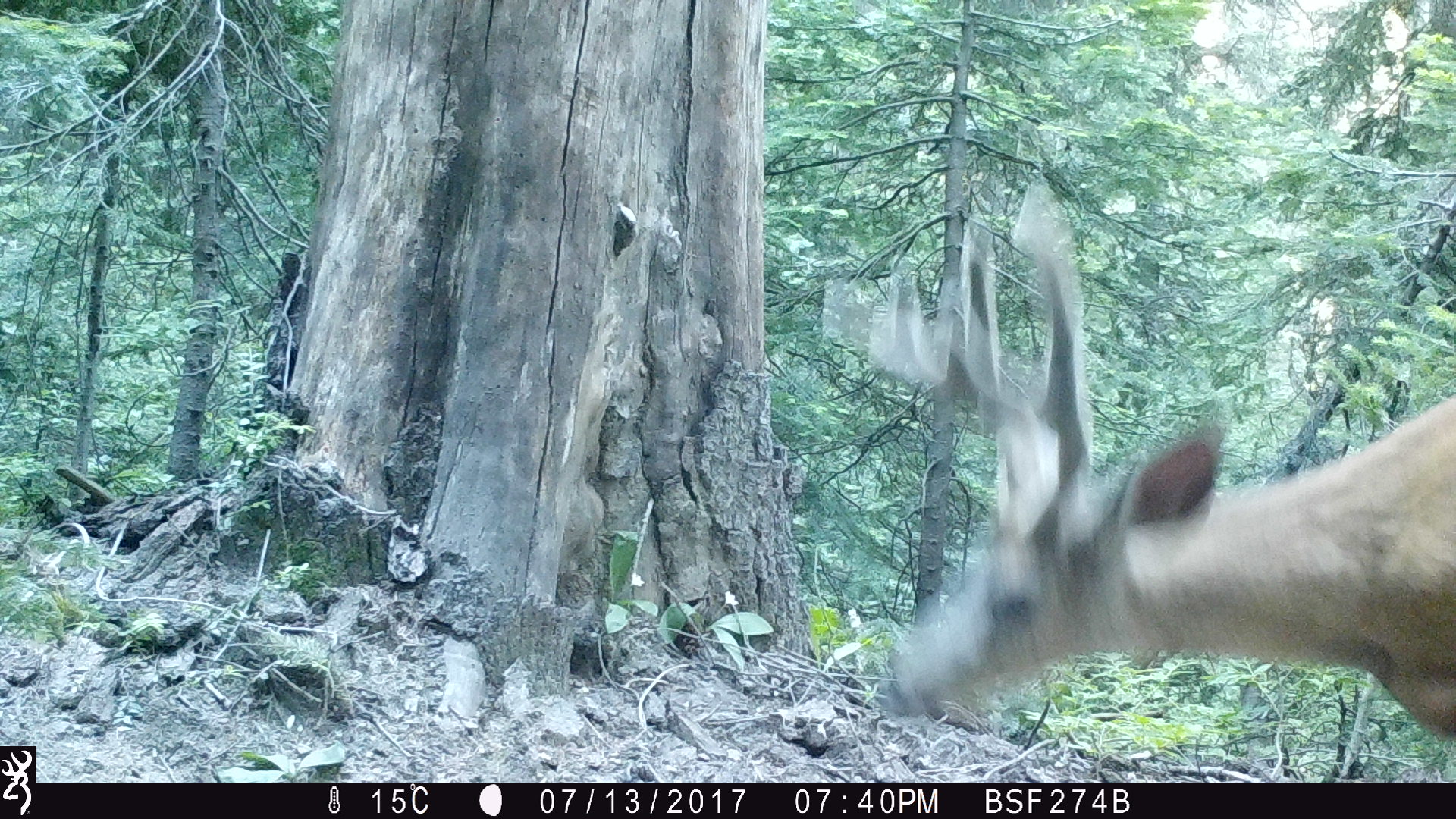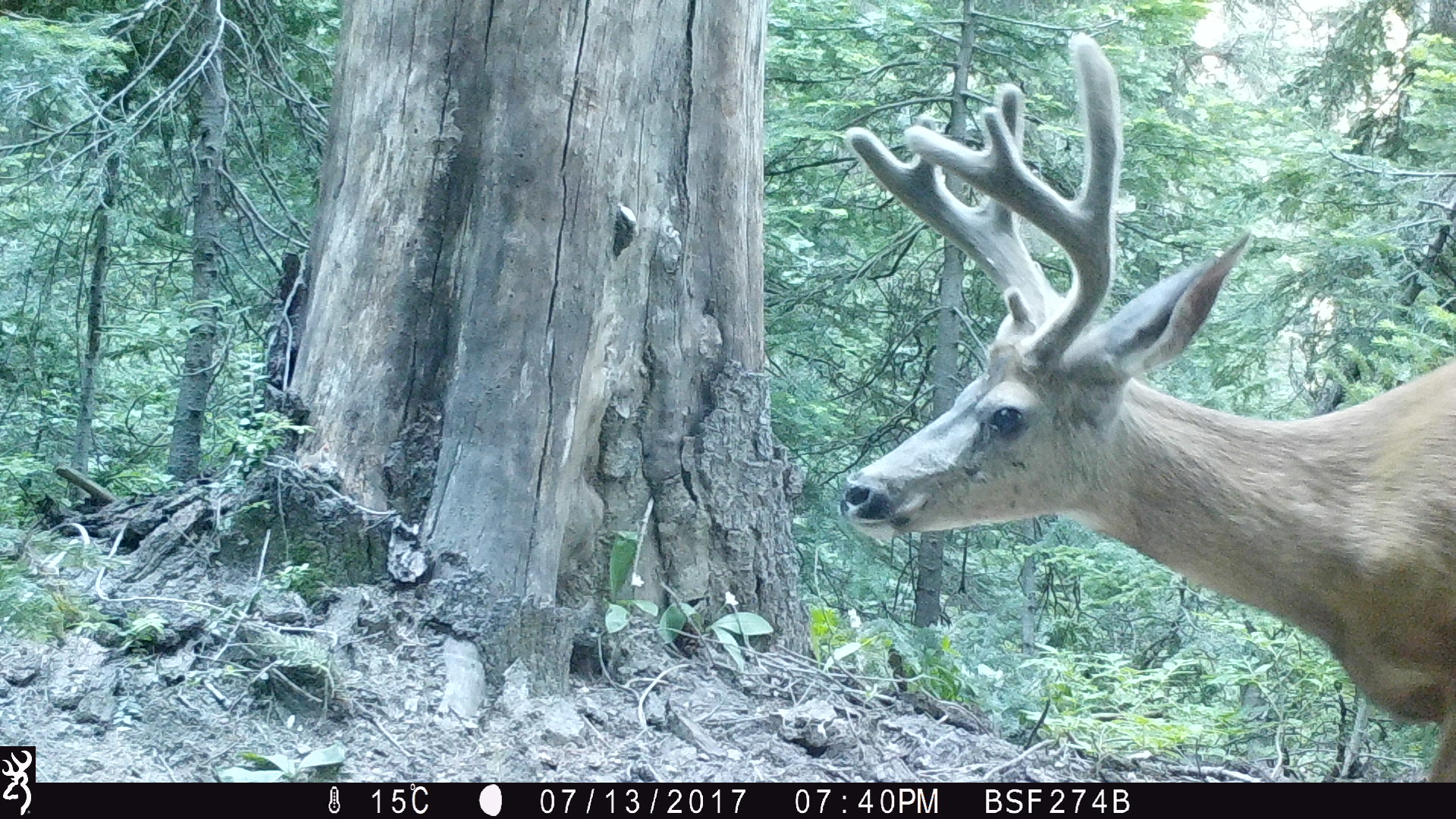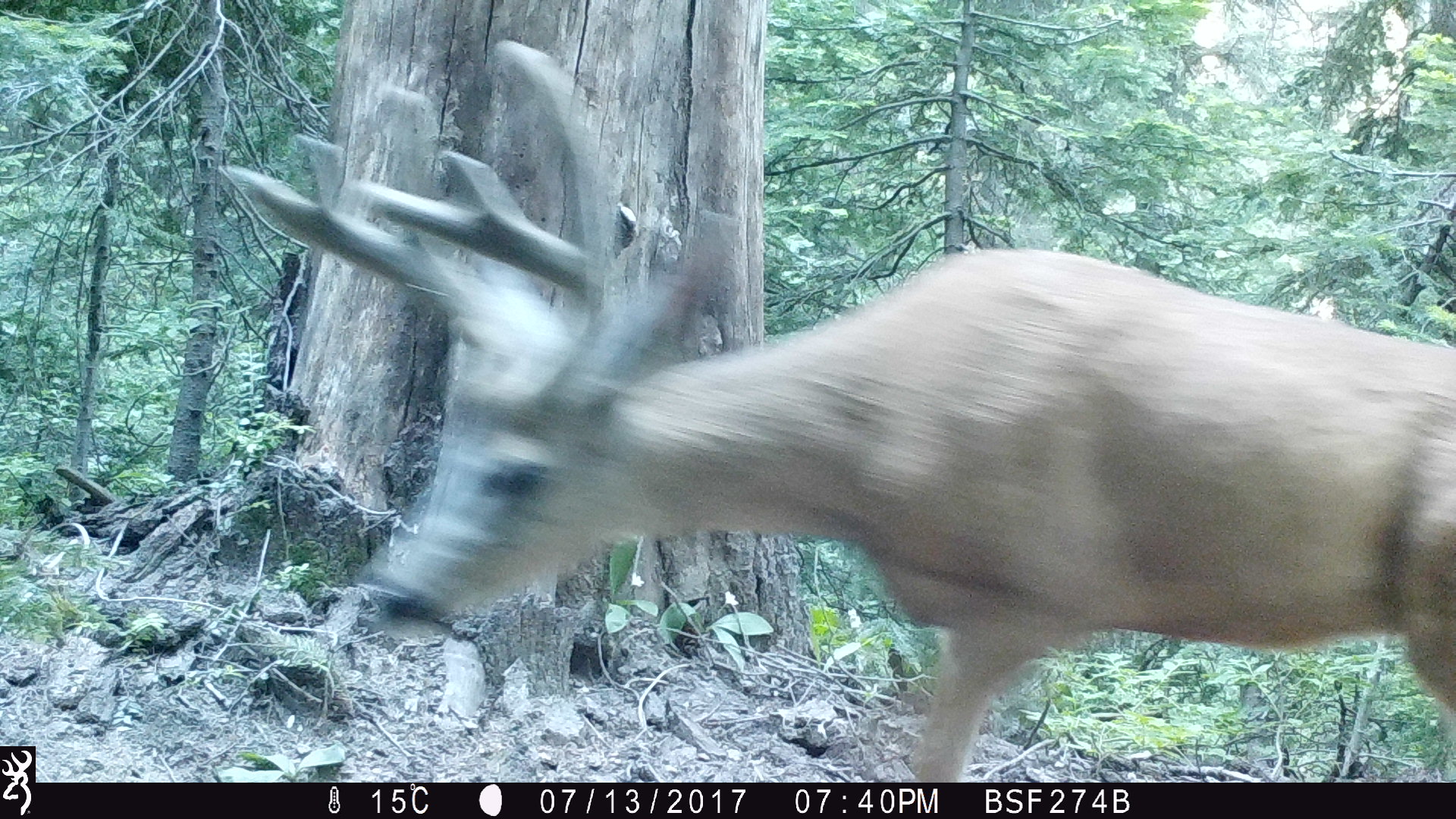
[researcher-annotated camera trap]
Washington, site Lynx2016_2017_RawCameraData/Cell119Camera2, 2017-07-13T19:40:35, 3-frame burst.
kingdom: Animalia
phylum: Chordata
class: Mammalia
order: Artiodactyla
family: Cervidae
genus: Odocoileus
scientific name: Odocoileus hemionus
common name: mule deer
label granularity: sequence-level